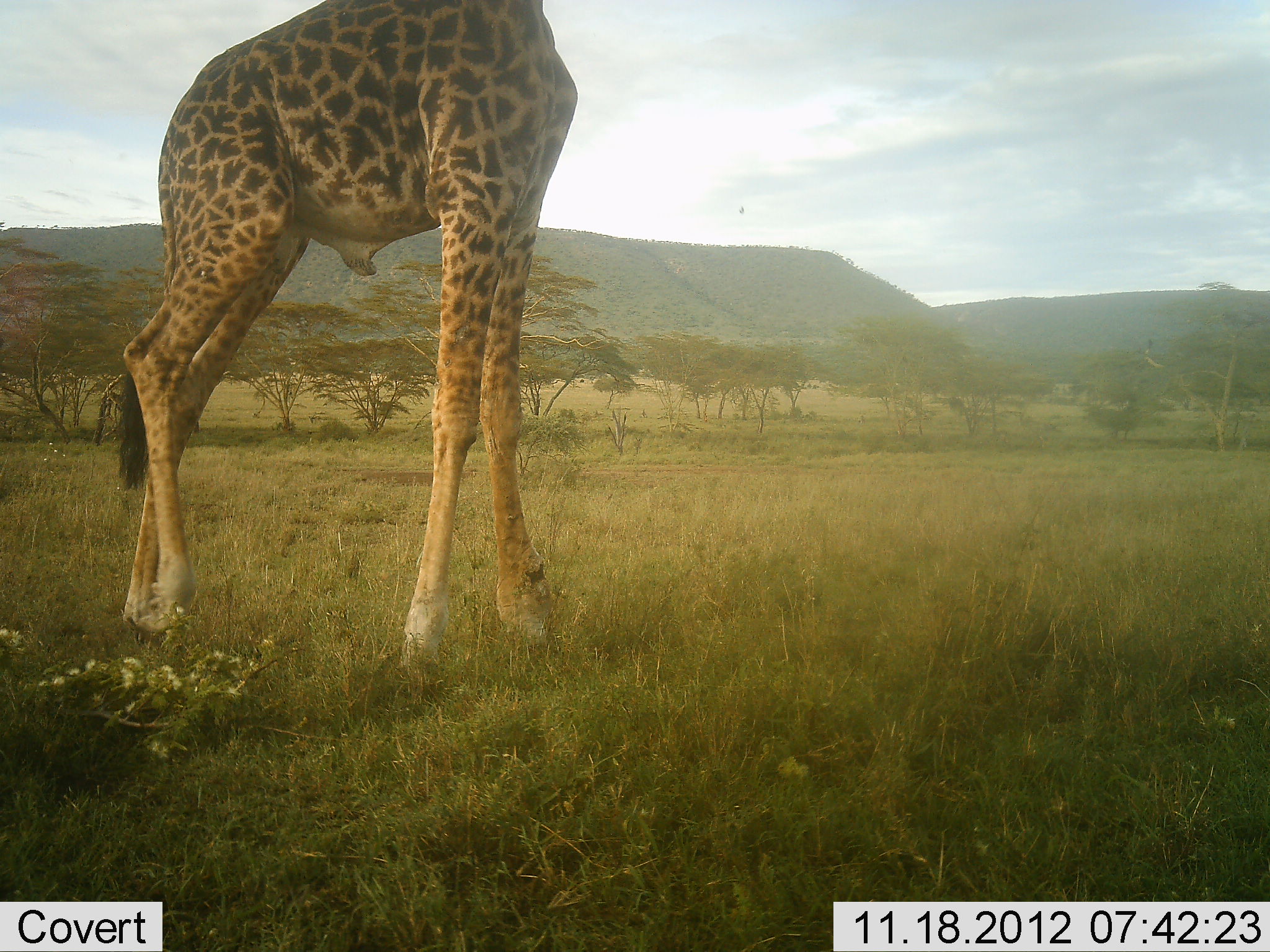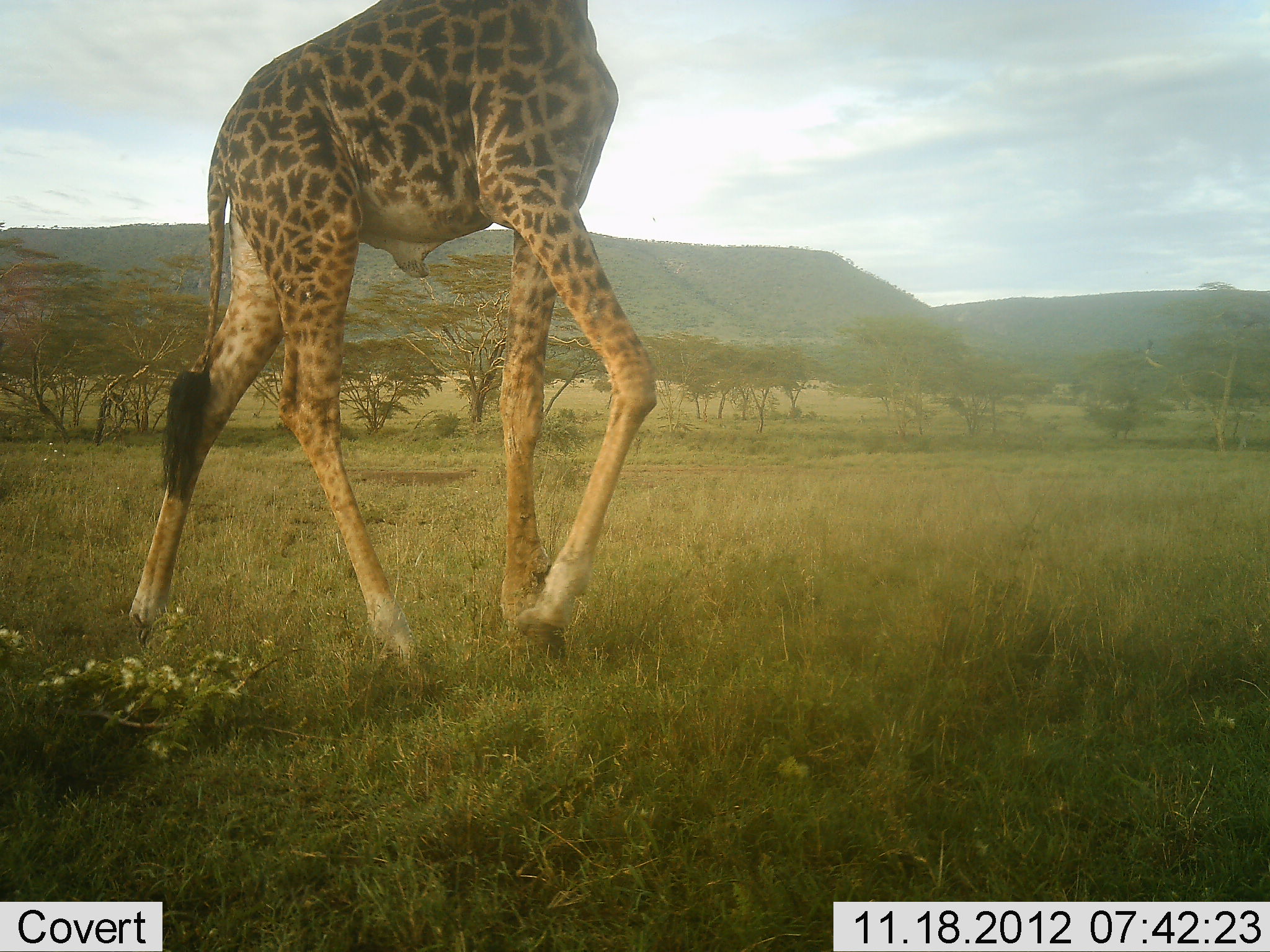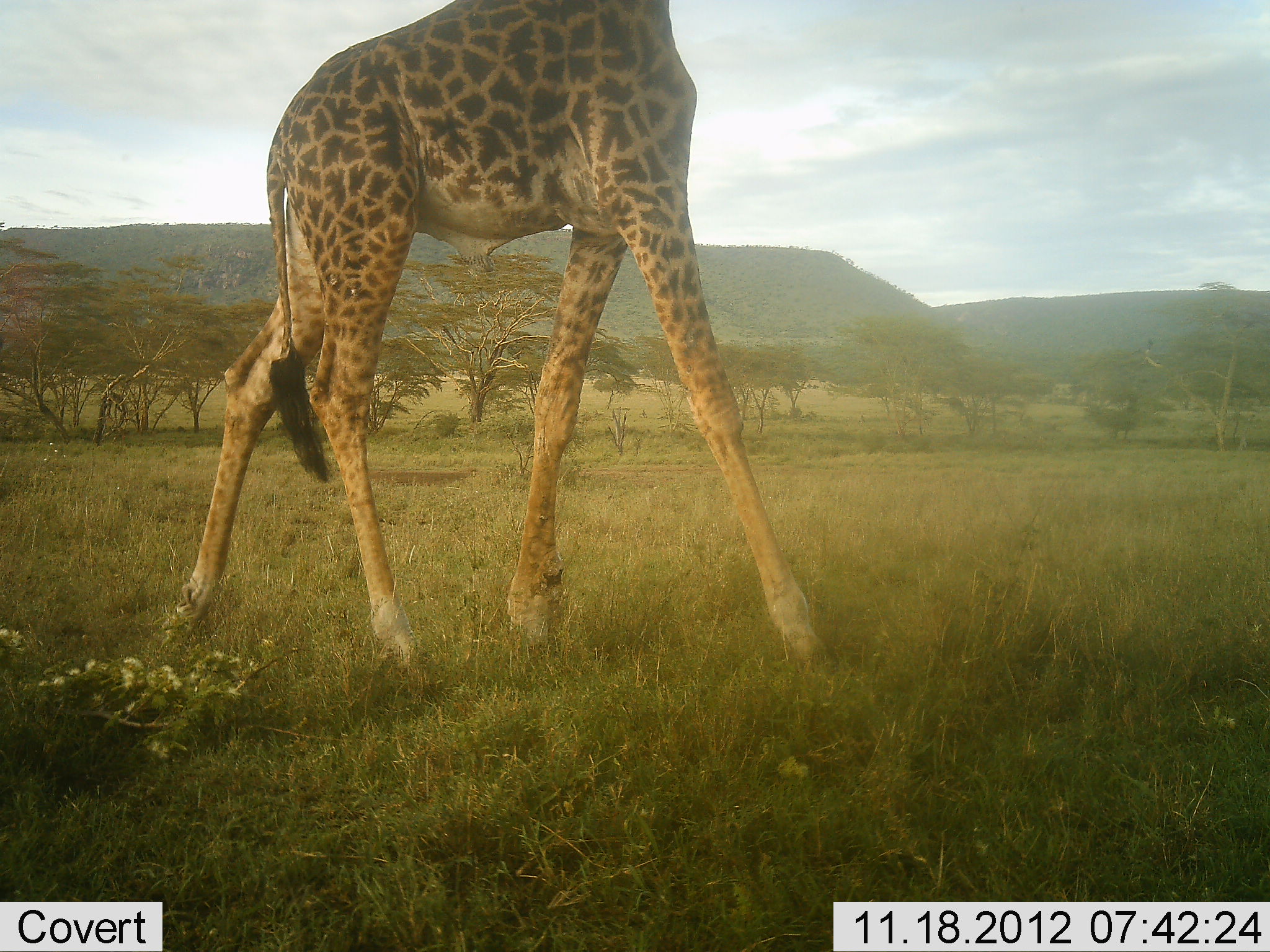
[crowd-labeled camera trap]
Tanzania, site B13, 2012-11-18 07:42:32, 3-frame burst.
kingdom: Animalia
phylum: Chordata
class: Mammalia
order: Artiodactyla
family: Giraffidae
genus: Giraffa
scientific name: Giraffa camelopardalis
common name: giraffe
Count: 1.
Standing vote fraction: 0%.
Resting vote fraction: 0%.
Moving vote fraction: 100%.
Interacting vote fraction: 0%.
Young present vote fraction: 0%.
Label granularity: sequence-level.